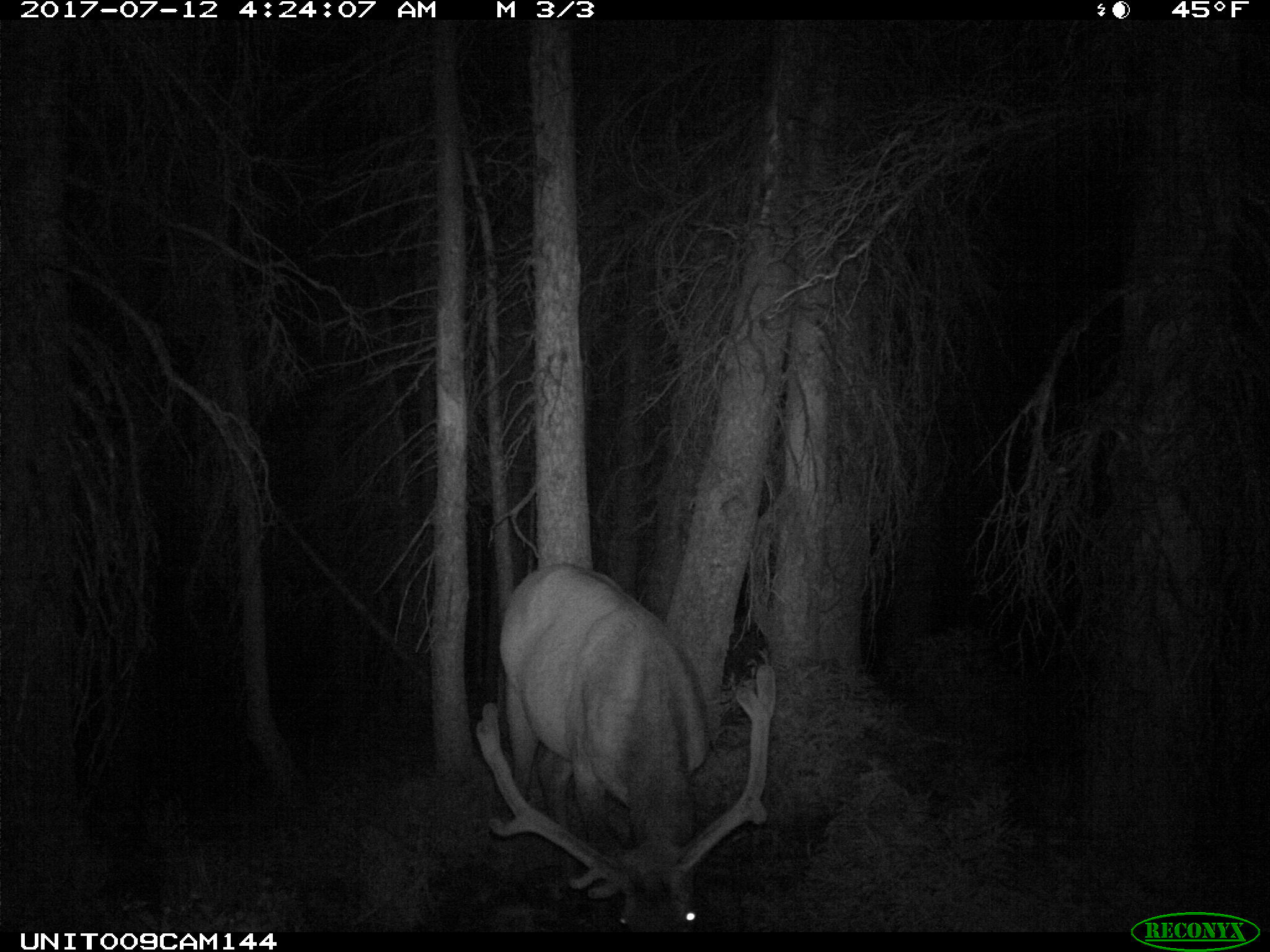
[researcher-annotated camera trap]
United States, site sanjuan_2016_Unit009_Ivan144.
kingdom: Animalia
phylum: Chordata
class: Mammalia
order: Artiodactyla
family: Cervidae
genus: Cervus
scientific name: Cervus elaphus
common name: red deer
Cervus elaphus (red deer).